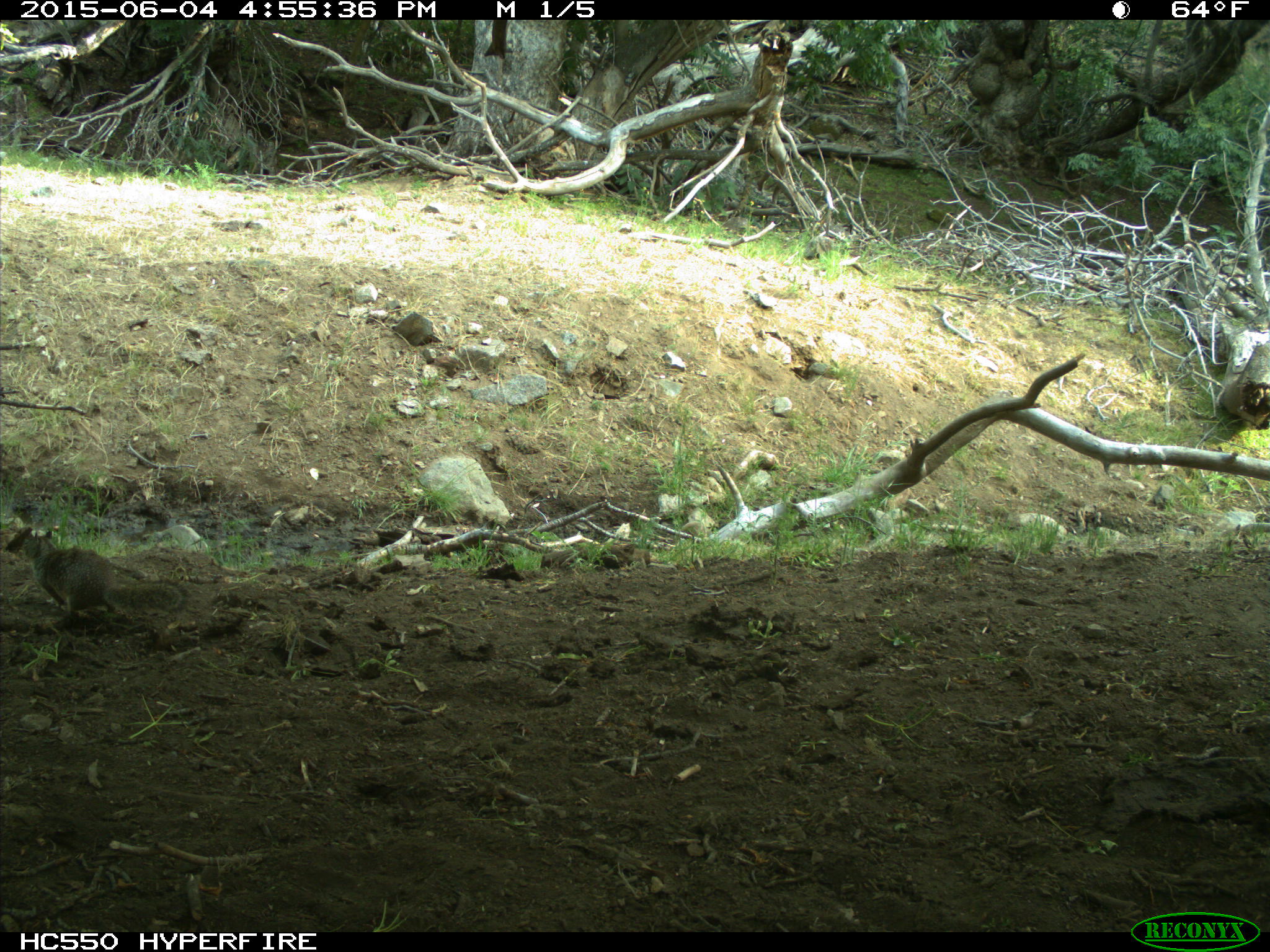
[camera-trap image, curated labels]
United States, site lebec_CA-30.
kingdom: Animalia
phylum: Chordata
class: Mammalia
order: Rodentia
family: Sciuridae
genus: Otospermophilus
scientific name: Otospermophilus beecheyi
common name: california ground squirrel